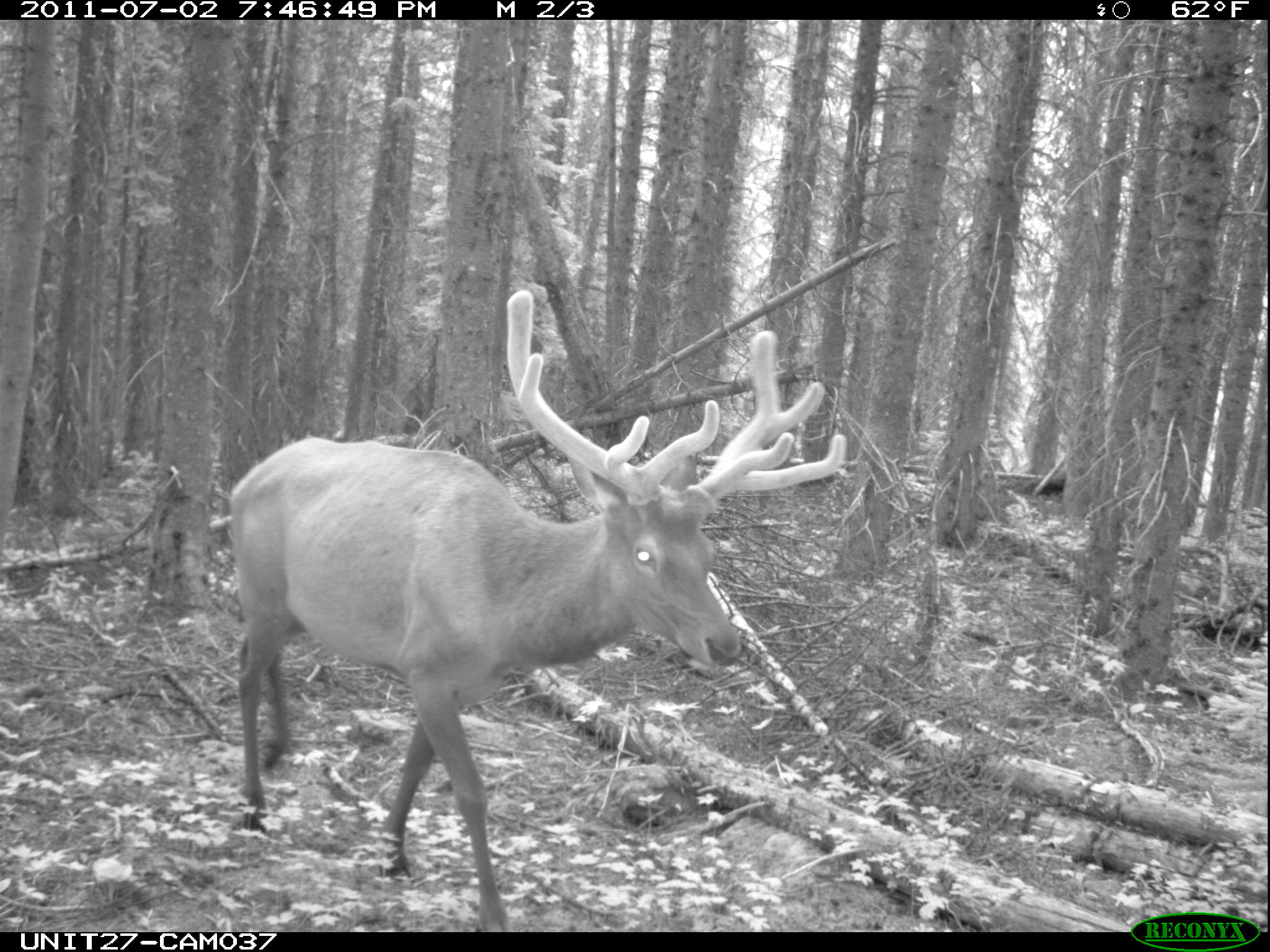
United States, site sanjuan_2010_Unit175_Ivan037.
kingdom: Animalia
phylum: Chordata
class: Mammalia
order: Artiodactyla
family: Cervidae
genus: Cervus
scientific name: Cervus elaphus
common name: red deer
Cervus elaphus (red deer).